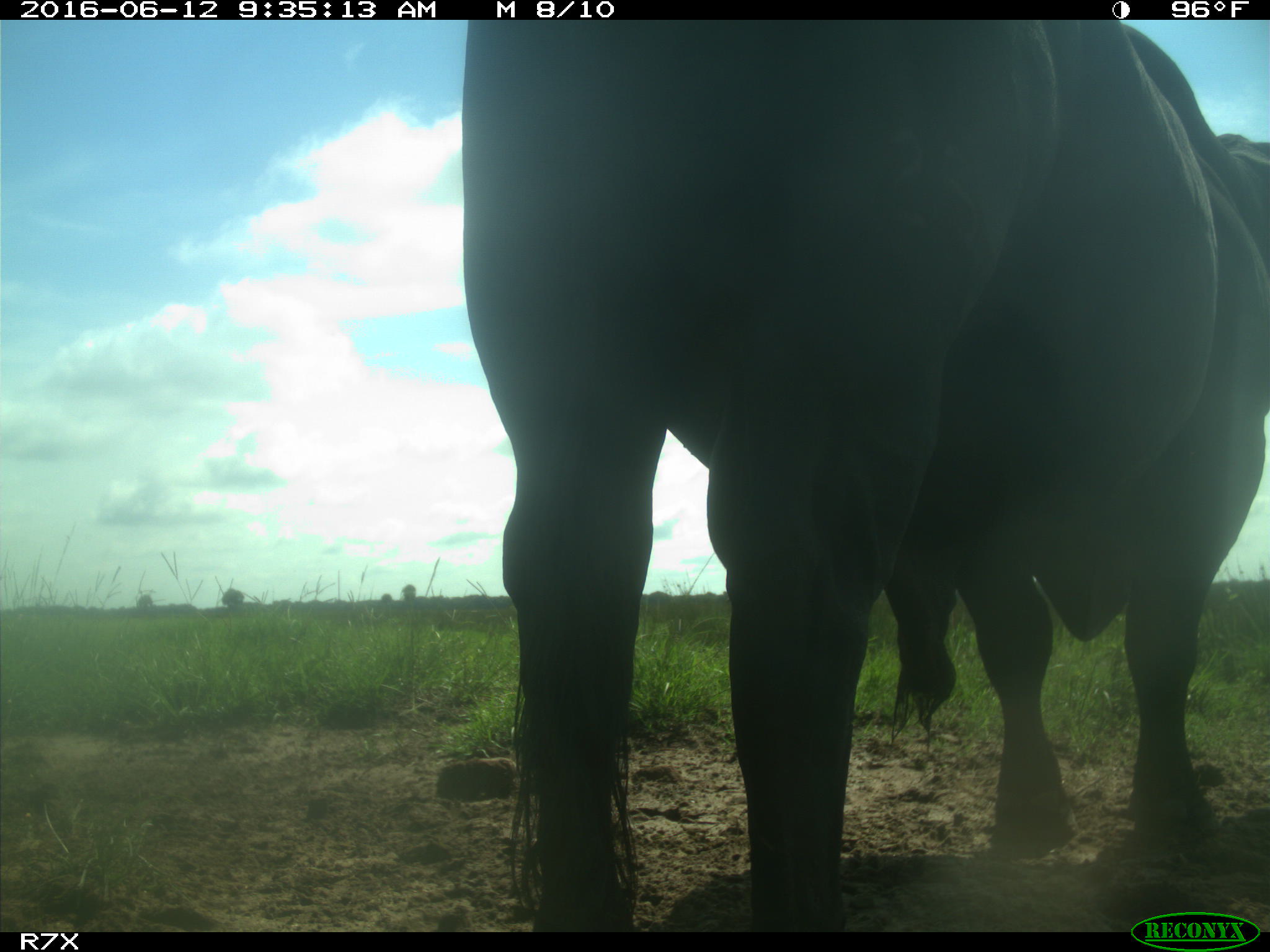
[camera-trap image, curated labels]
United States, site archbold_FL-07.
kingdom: Animalia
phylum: Chordata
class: Mammalia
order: Artiodactyla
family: Bovidae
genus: Bos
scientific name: Bos taurus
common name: domestic cow